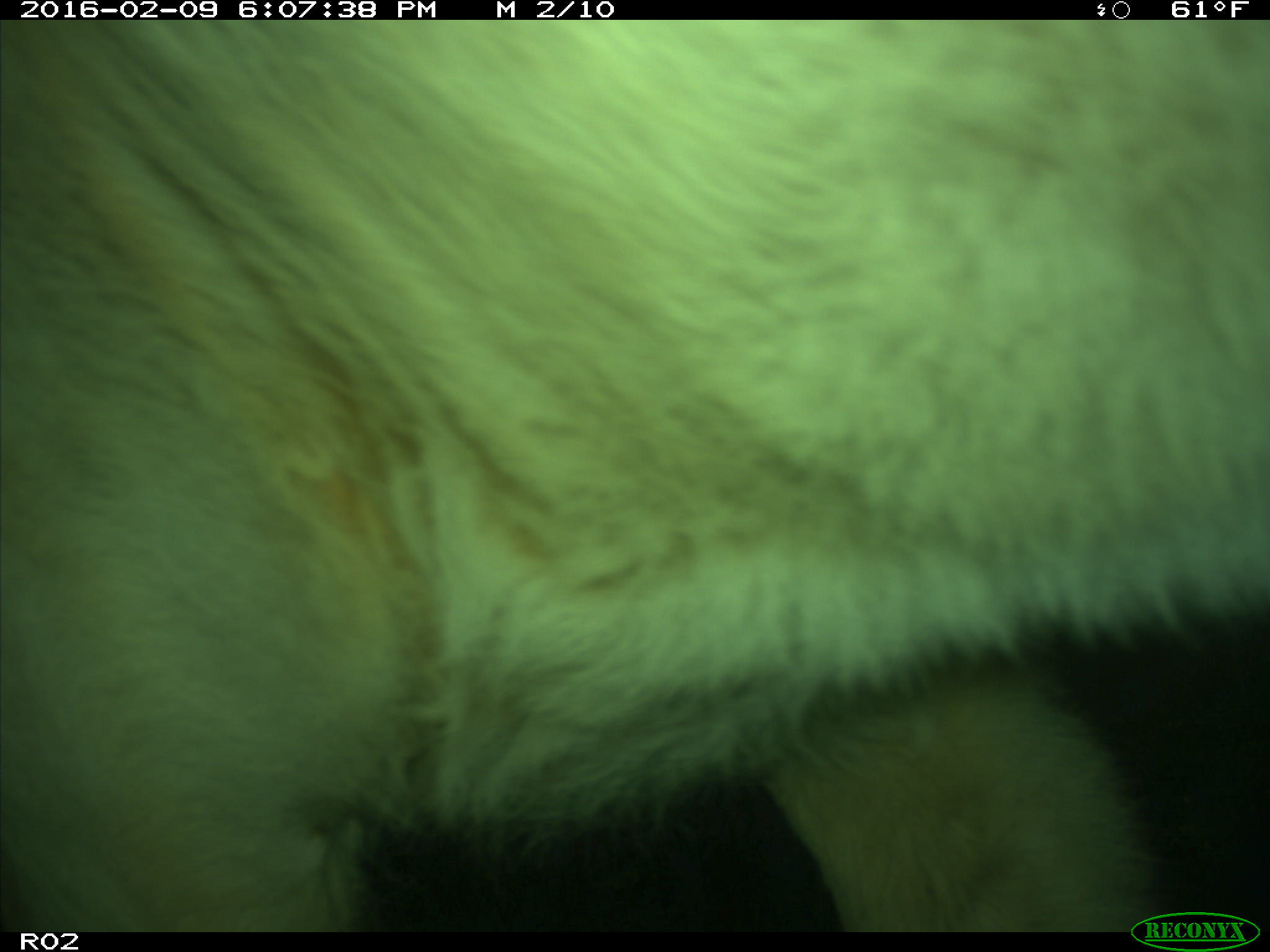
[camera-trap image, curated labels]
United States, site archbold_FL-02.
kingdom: Animalia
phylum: Chordata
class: Mammalia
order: Artiodactyla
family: Bovidae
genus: Bos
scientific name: Bos taurus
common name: domestic cow